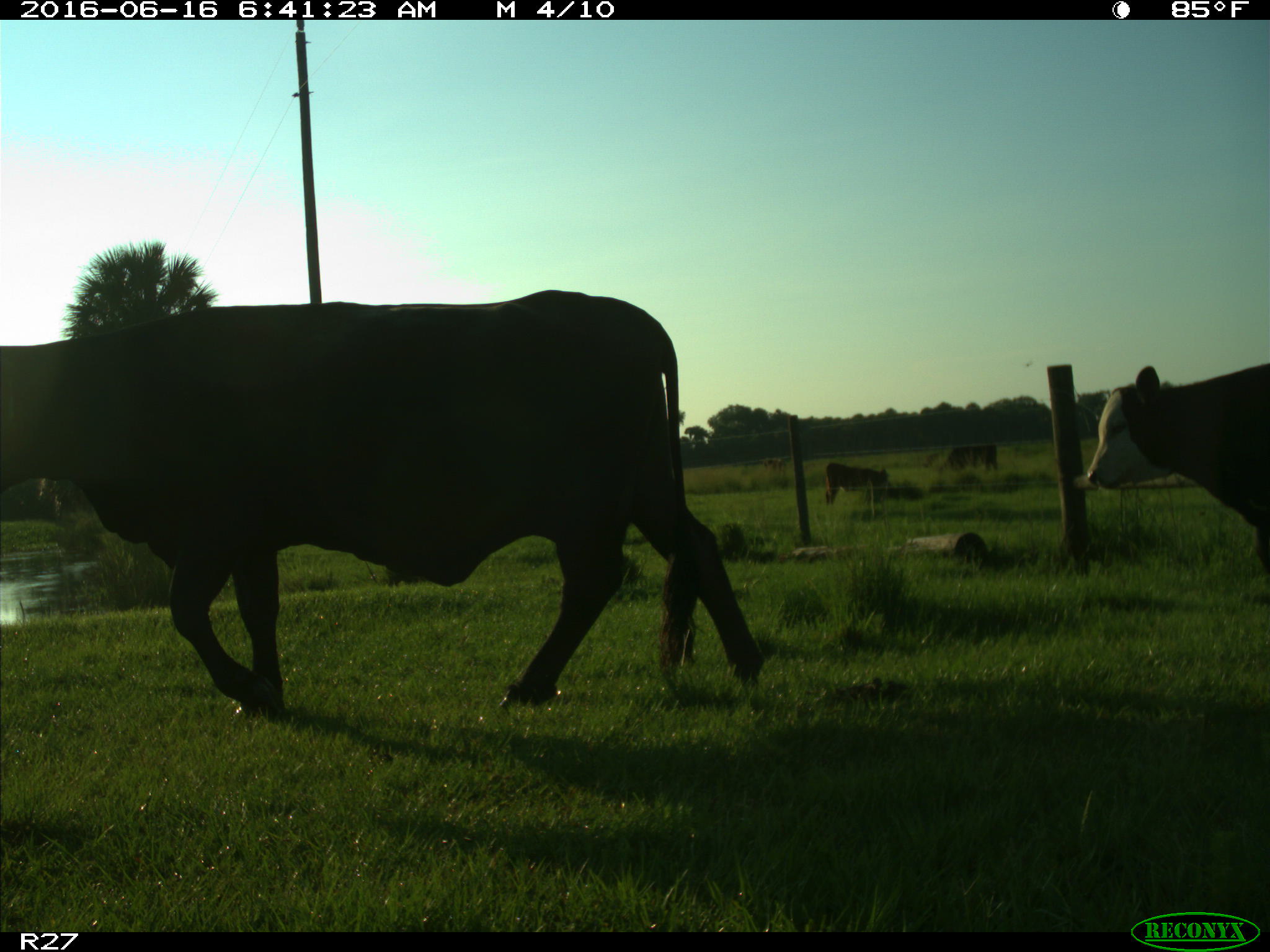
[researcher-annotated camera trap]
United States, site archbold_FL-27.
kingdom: Animalia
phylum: Chordata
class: Mammalia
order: Artiodactyla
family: Bovidae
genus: Bos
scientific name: Bos taurus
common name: domestic cow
Bos taurus (domestic cow).